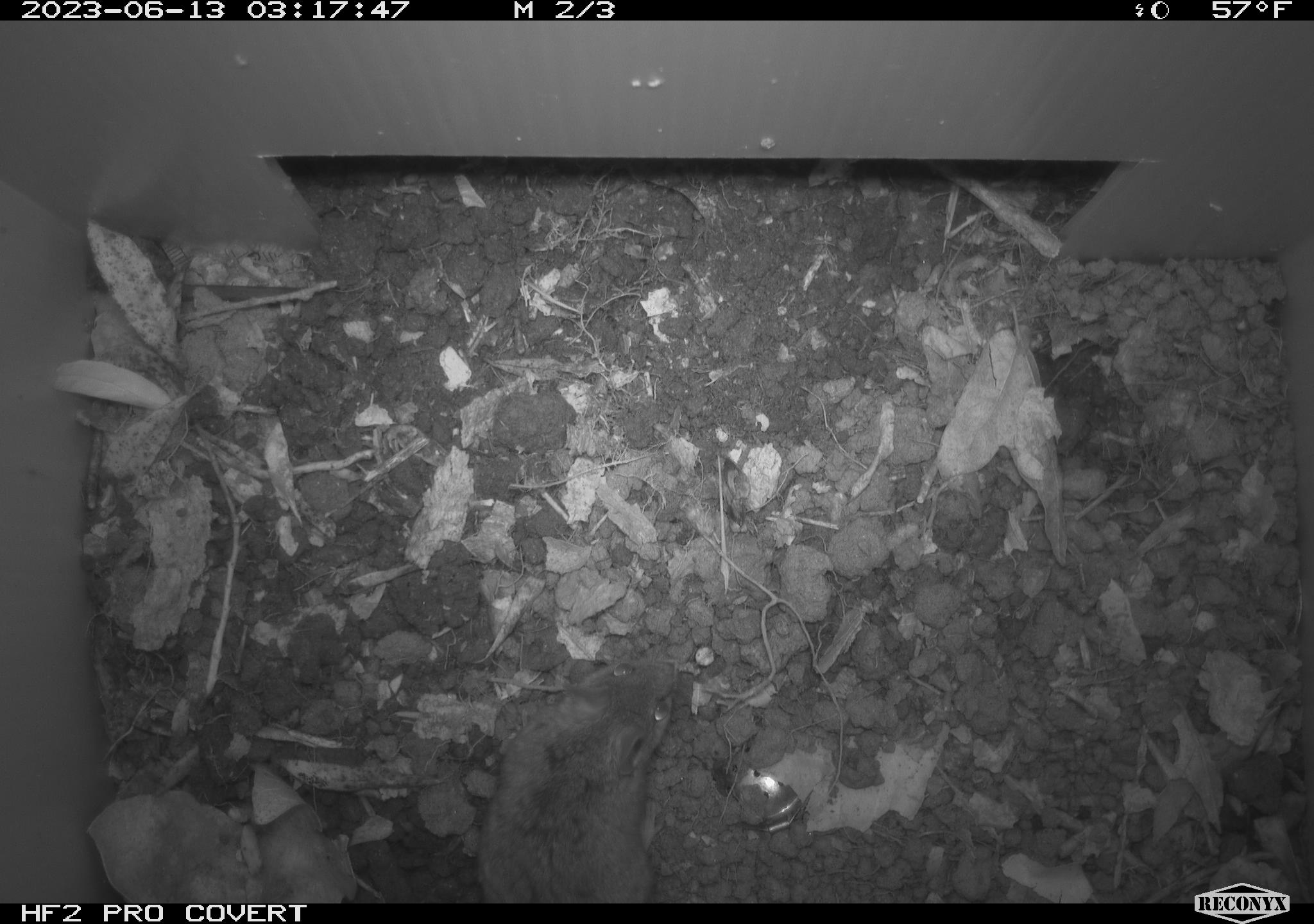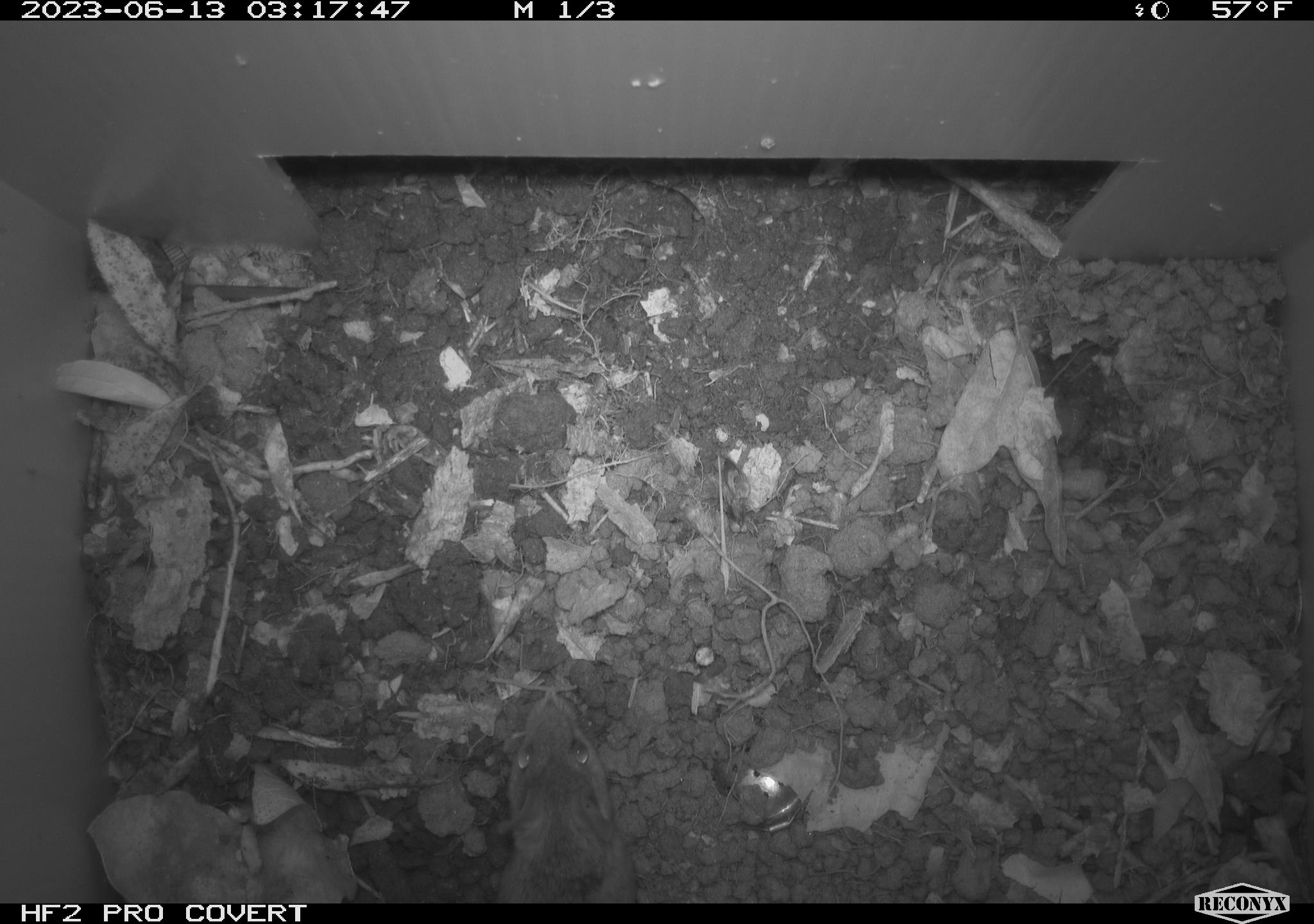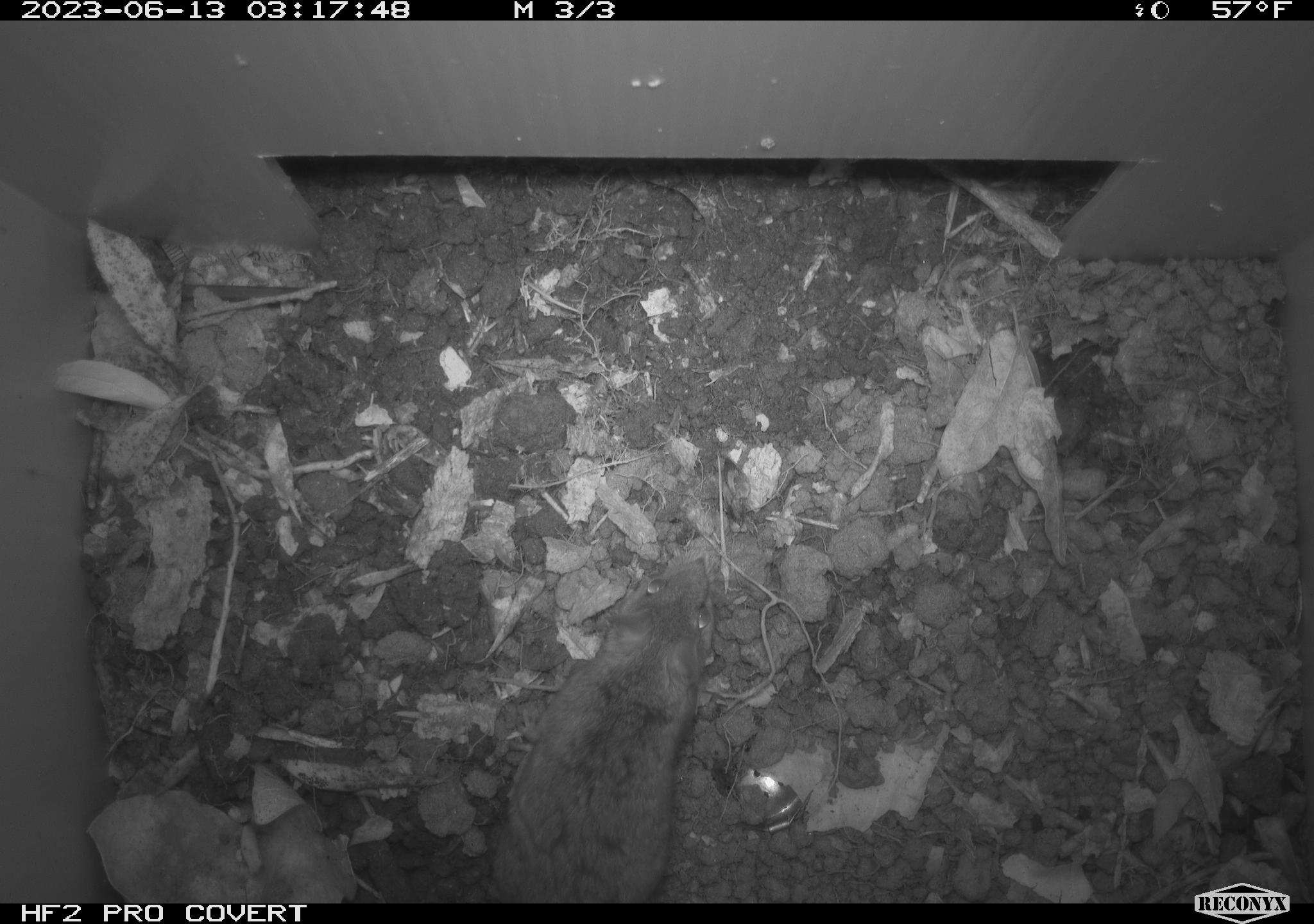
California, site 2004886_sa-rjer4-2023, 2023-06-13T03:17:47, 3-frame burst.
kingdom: Animalia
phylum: Chordata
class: Mammalia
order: Rodentia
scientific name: Rodentia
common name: mouse species